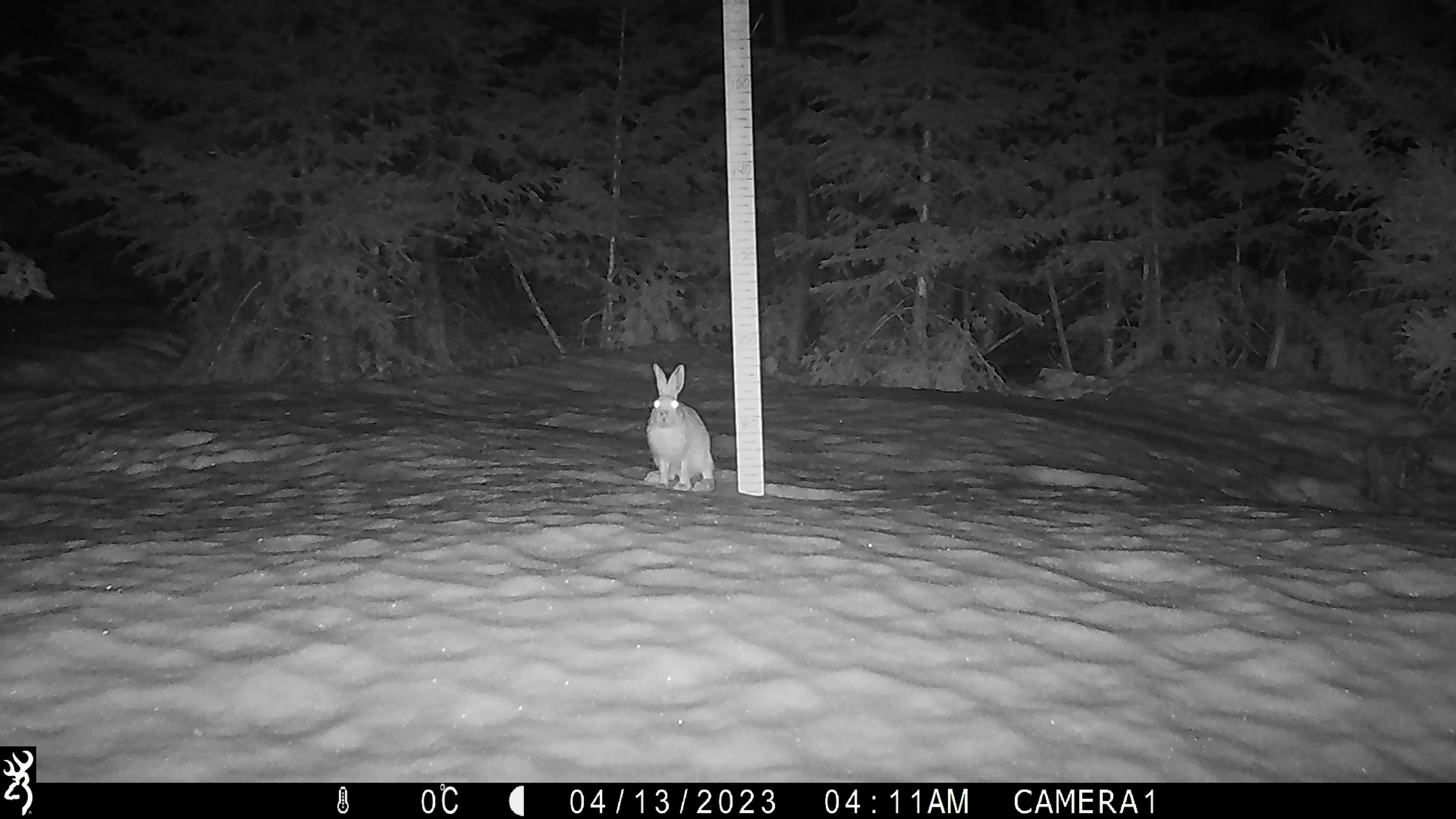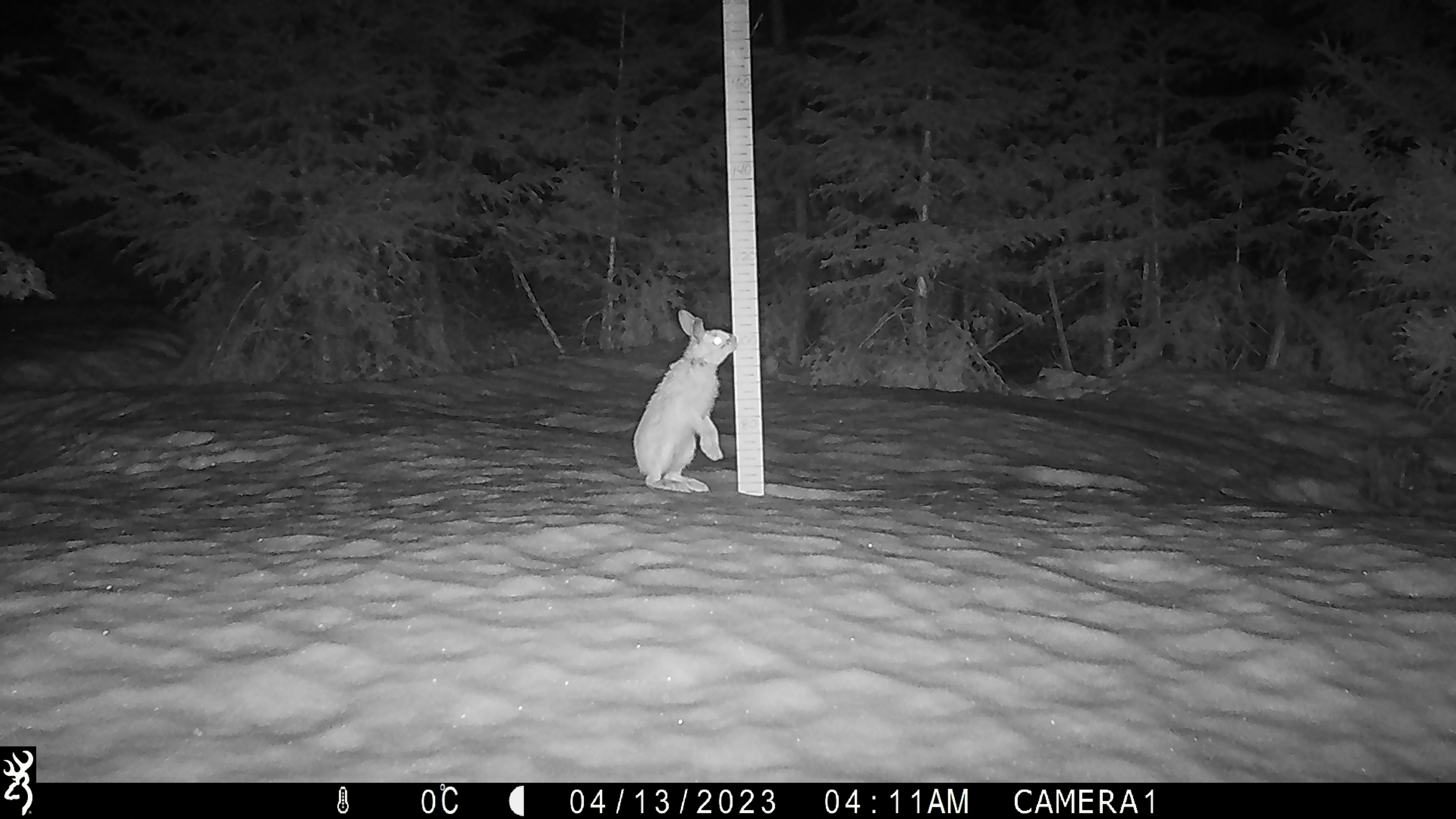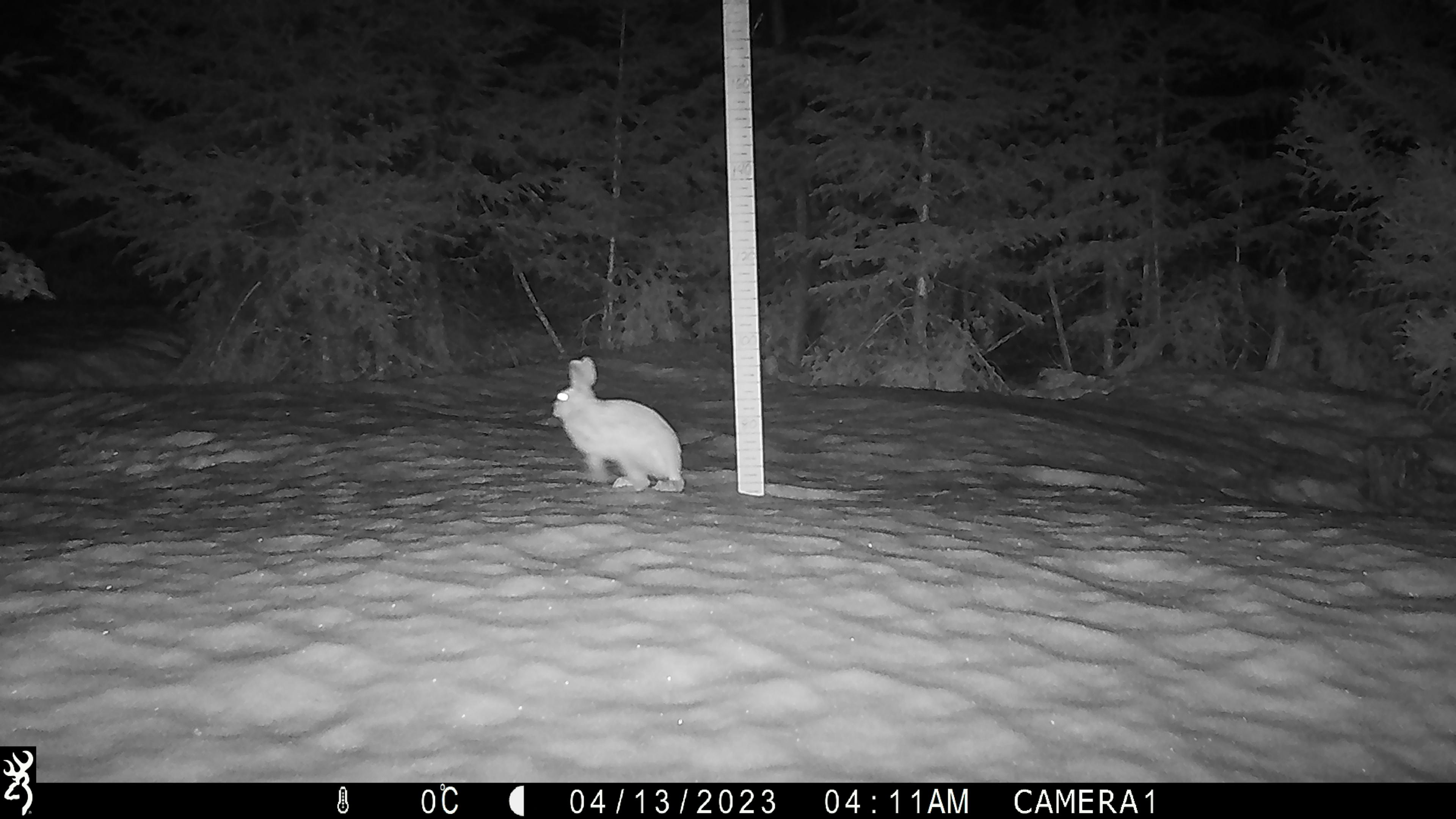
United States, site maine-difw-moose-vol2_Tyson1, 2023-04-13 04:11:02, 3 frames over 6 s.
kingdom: Animalia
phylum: Chordata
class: Mammalia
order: Lagomorpha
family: Leporidae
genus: Lepus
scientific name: Lepus americanus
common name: snowshoe hare